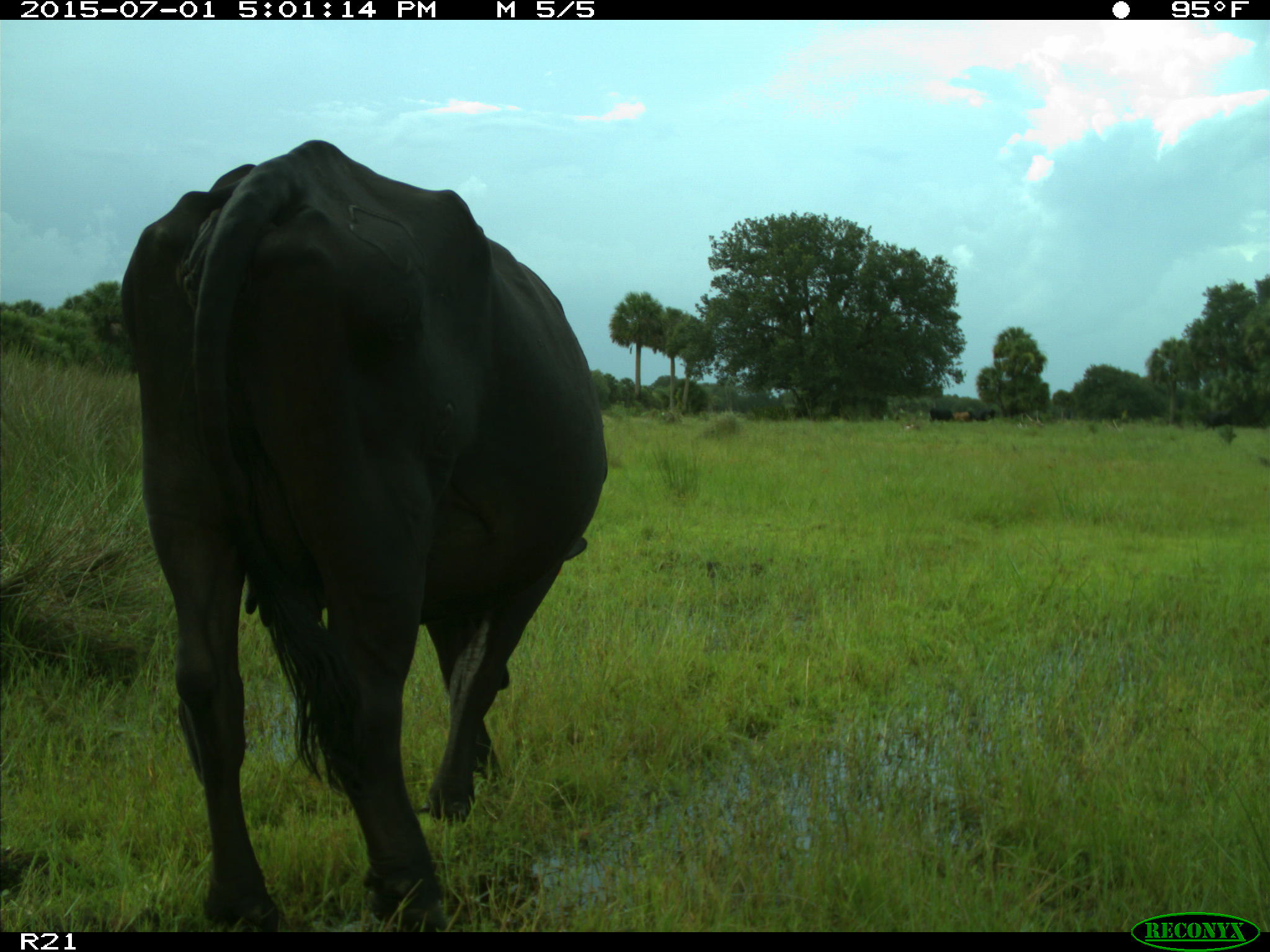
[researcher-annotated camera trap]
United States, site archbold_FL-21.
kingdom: Animalia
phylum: Chordata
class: Mammalia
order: Artiodactyla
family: Bovidae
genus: Bos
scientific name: Bos taurus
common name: domestic cow